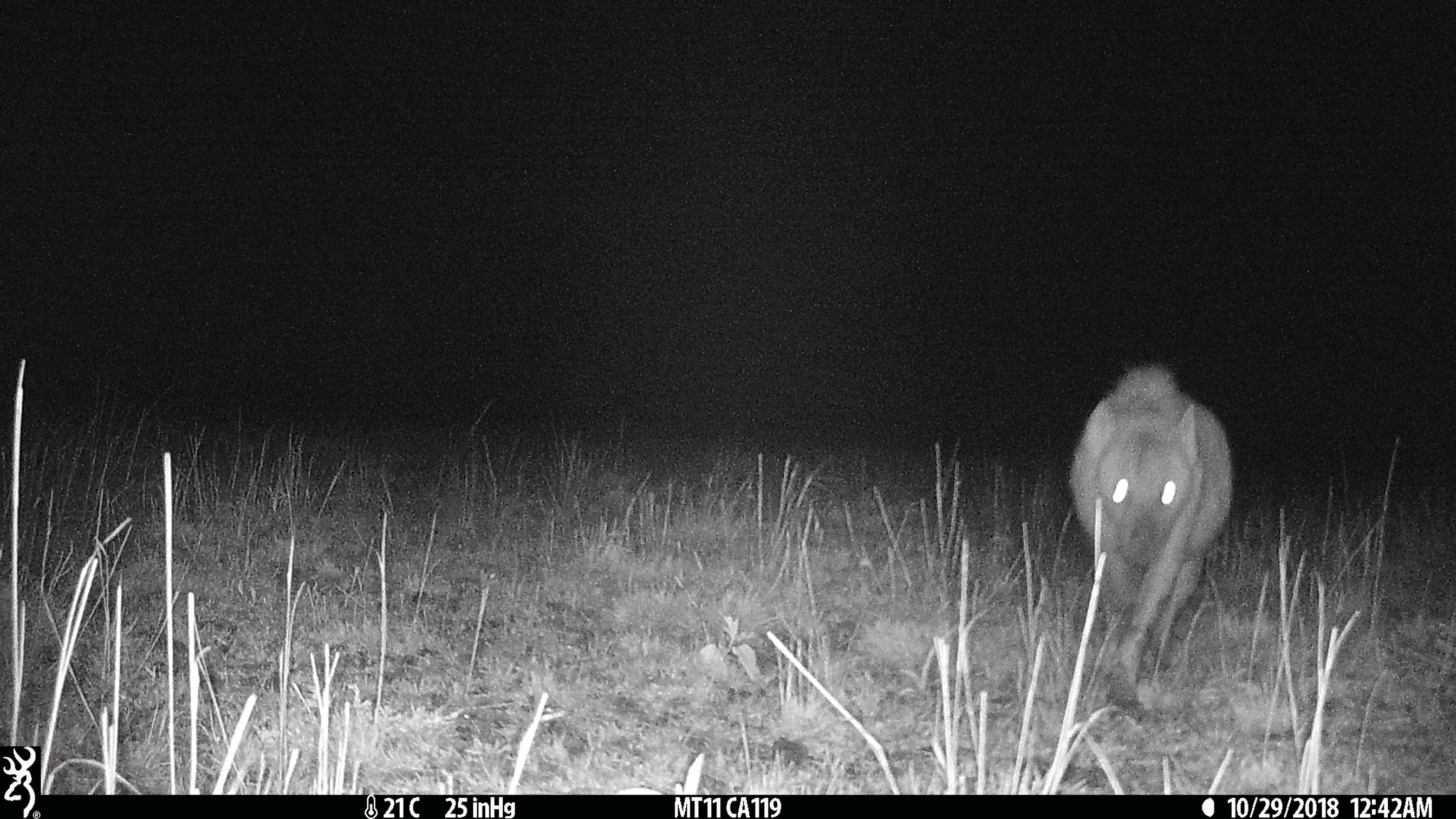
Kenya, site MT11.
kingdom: Animalia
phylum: Chordata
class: Mammalia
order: Carnivora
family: Hyaenidae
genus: Crocuta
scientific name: Crocuta crocuta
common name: spotted hyena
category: hyena spotted